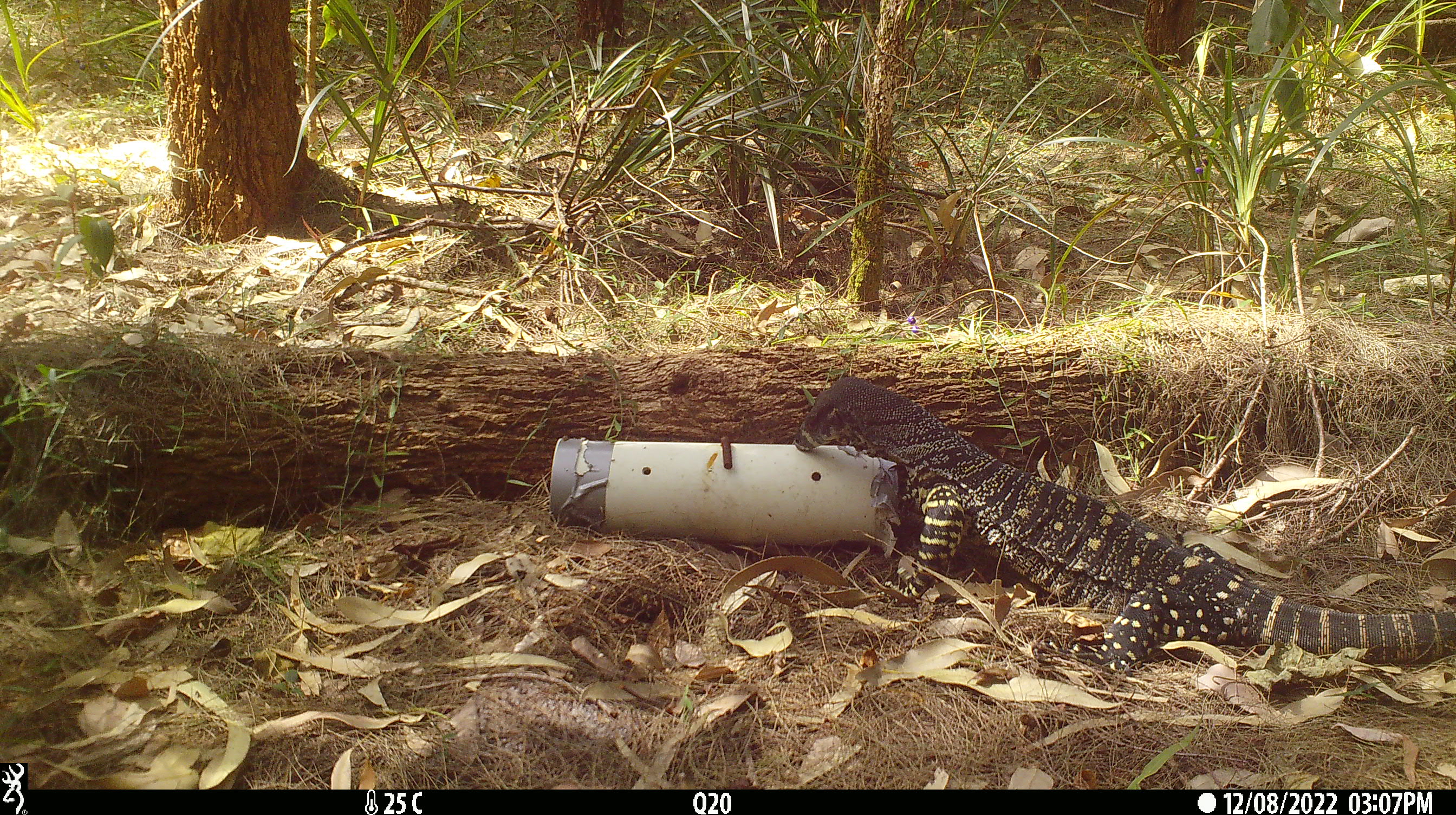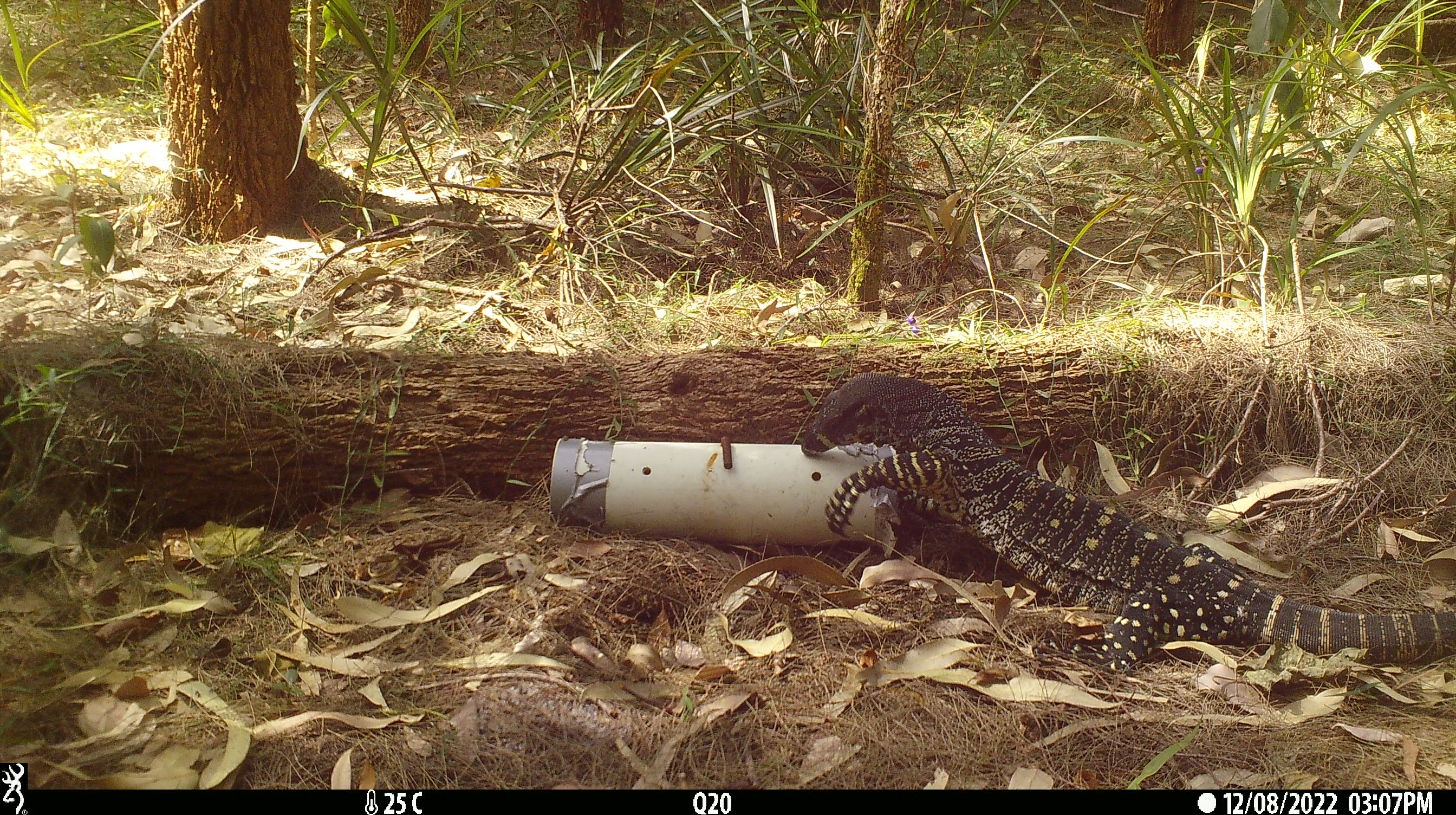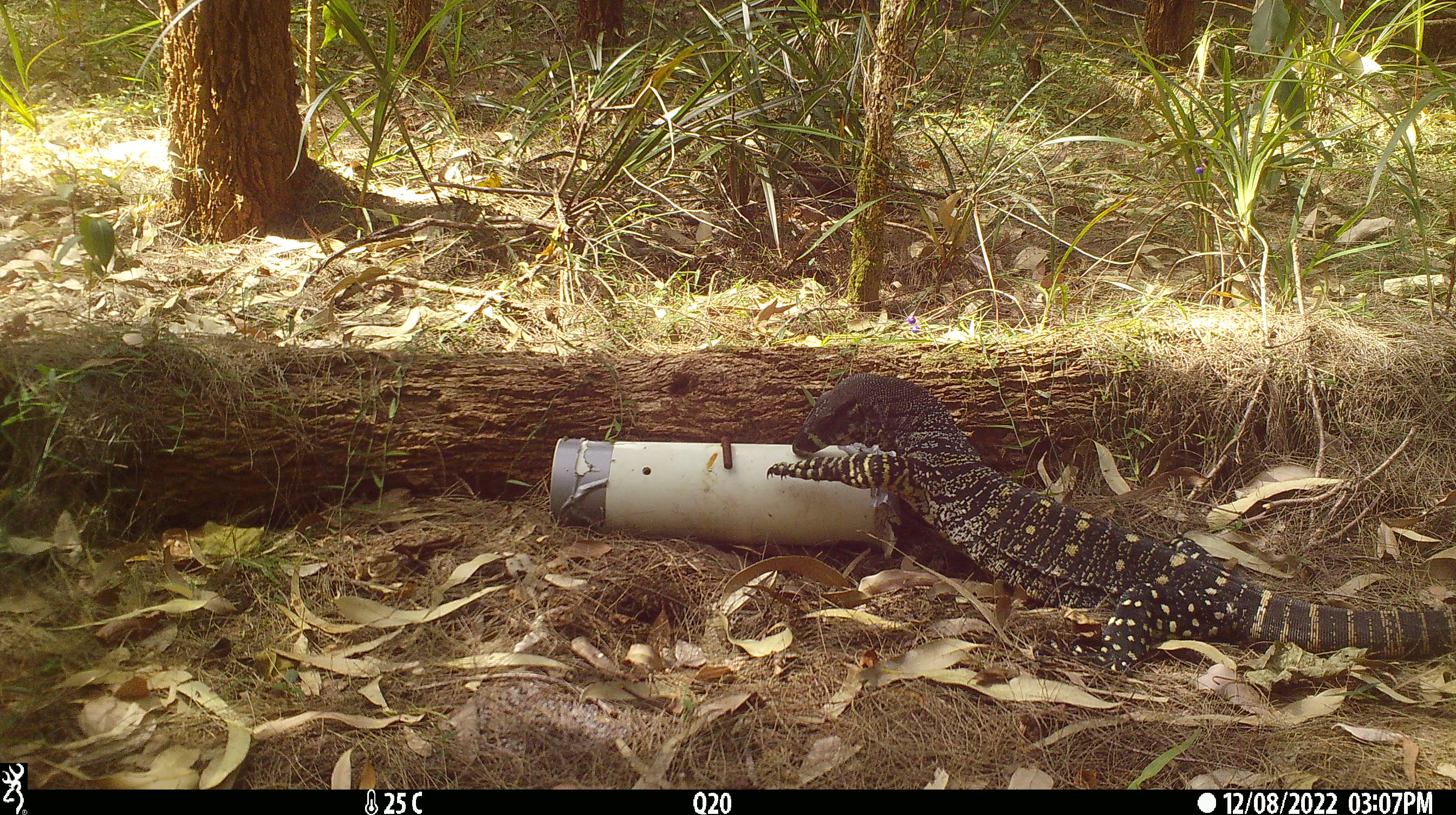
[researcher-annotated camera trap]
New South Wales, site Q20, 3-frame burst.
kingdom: Animalia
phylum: Chordata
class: Reptilia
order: Squamata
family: Varanidae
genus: Varanus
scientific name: Varanus varius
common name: lace monitor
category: goanna